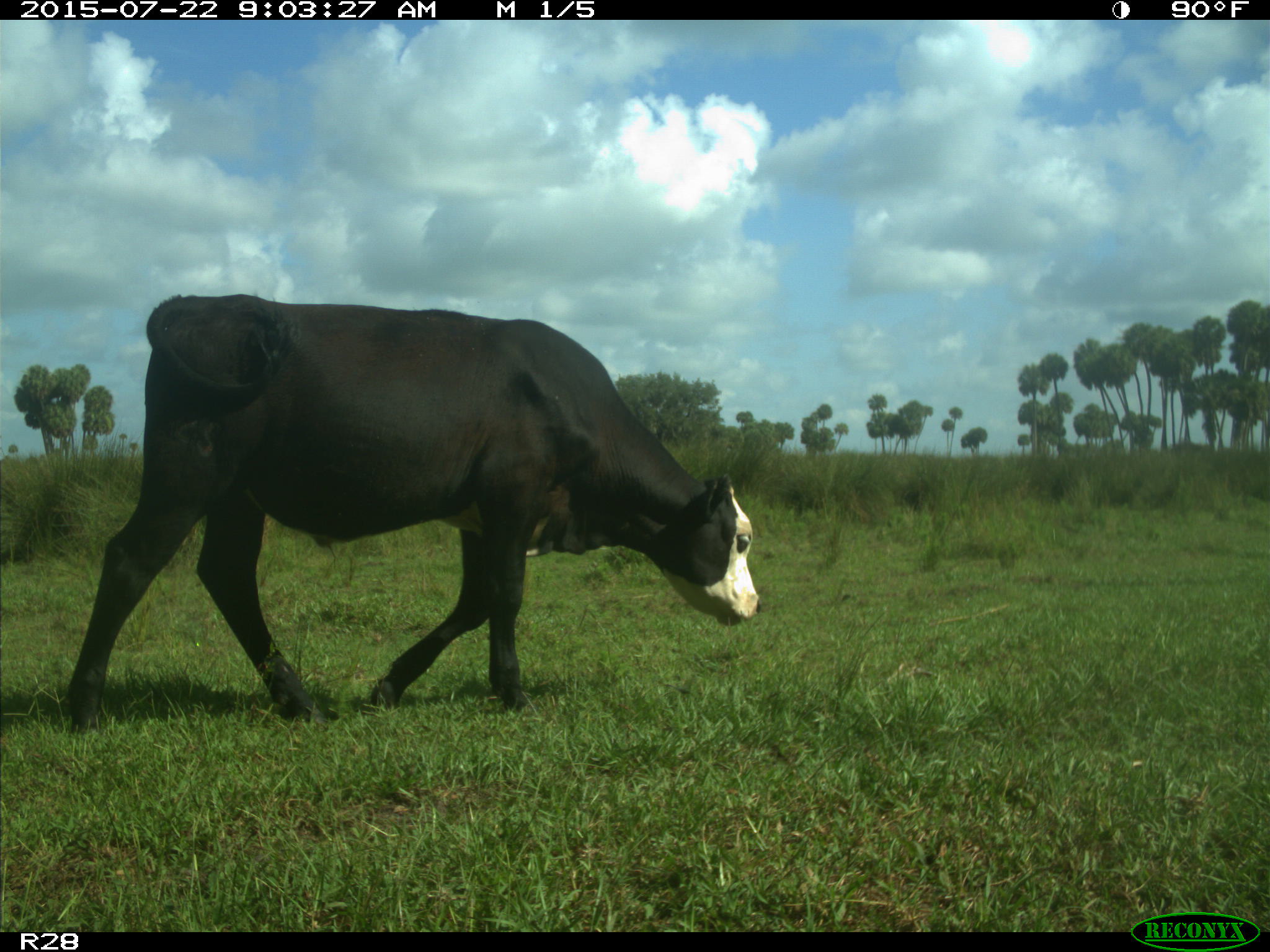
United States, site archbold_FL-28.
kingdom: Animalia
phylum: Chordata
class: Mammalia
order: Artiodactyla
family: Bovidae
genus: Bos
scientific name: Bos taurus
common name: domestic cow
Bos taurus (domestic cow).